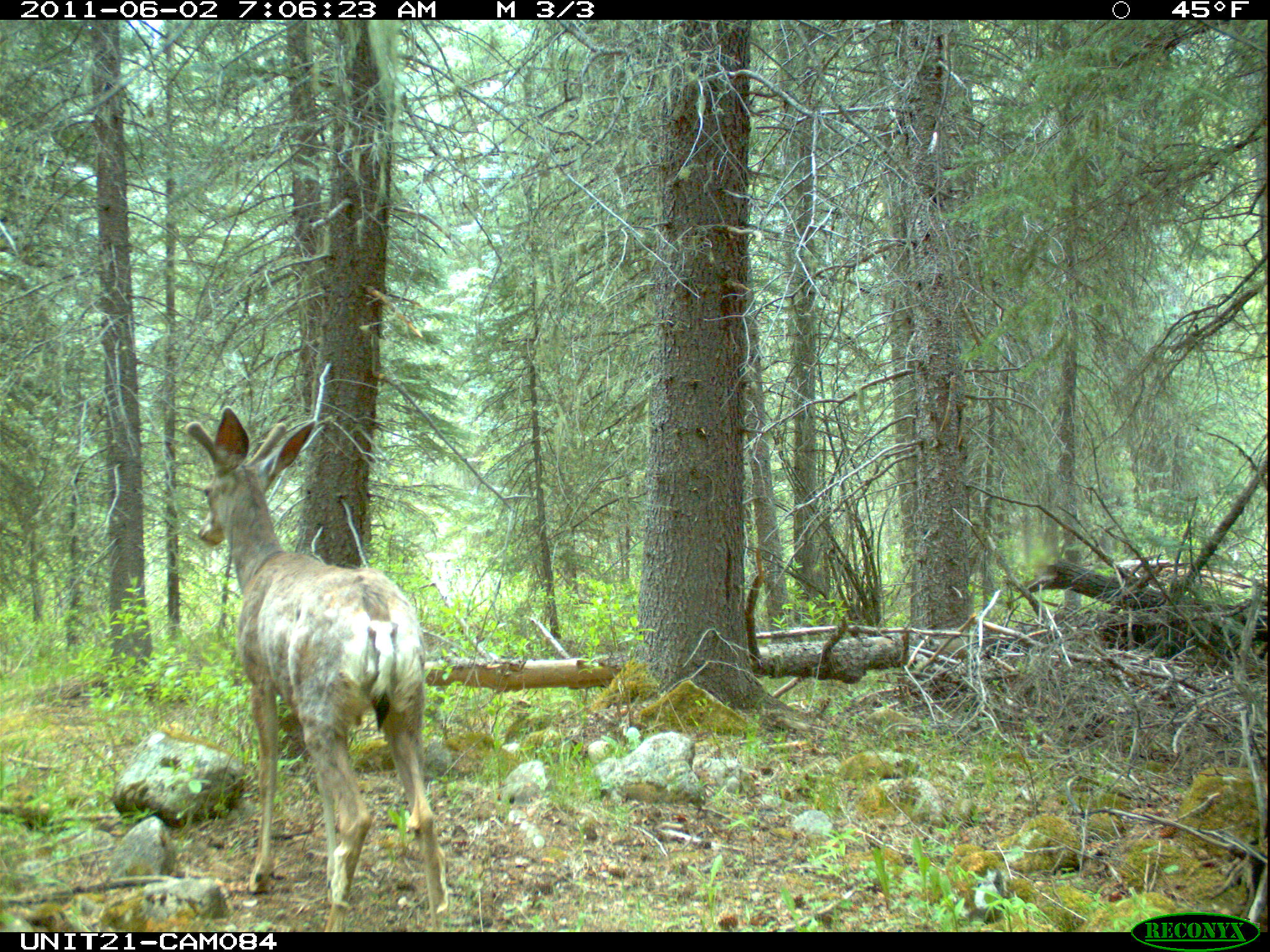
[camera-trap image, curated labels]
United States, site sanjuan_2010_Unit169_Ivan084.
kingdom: Animalia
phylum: Chordata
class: Mammalia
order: Artiodactyla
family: Cervidae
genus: Odocoileus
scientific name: Odocoileus hemionus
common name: mule deer